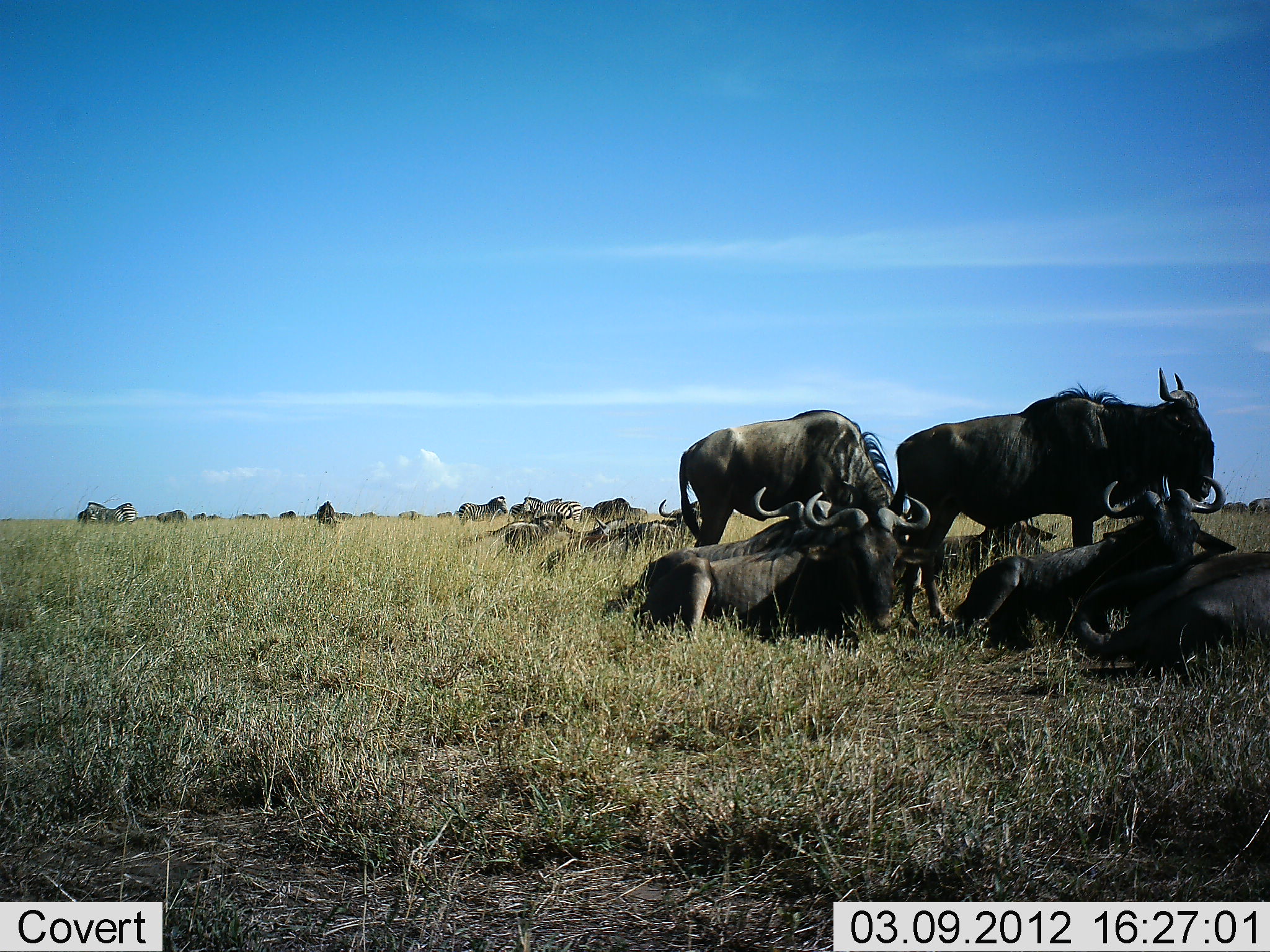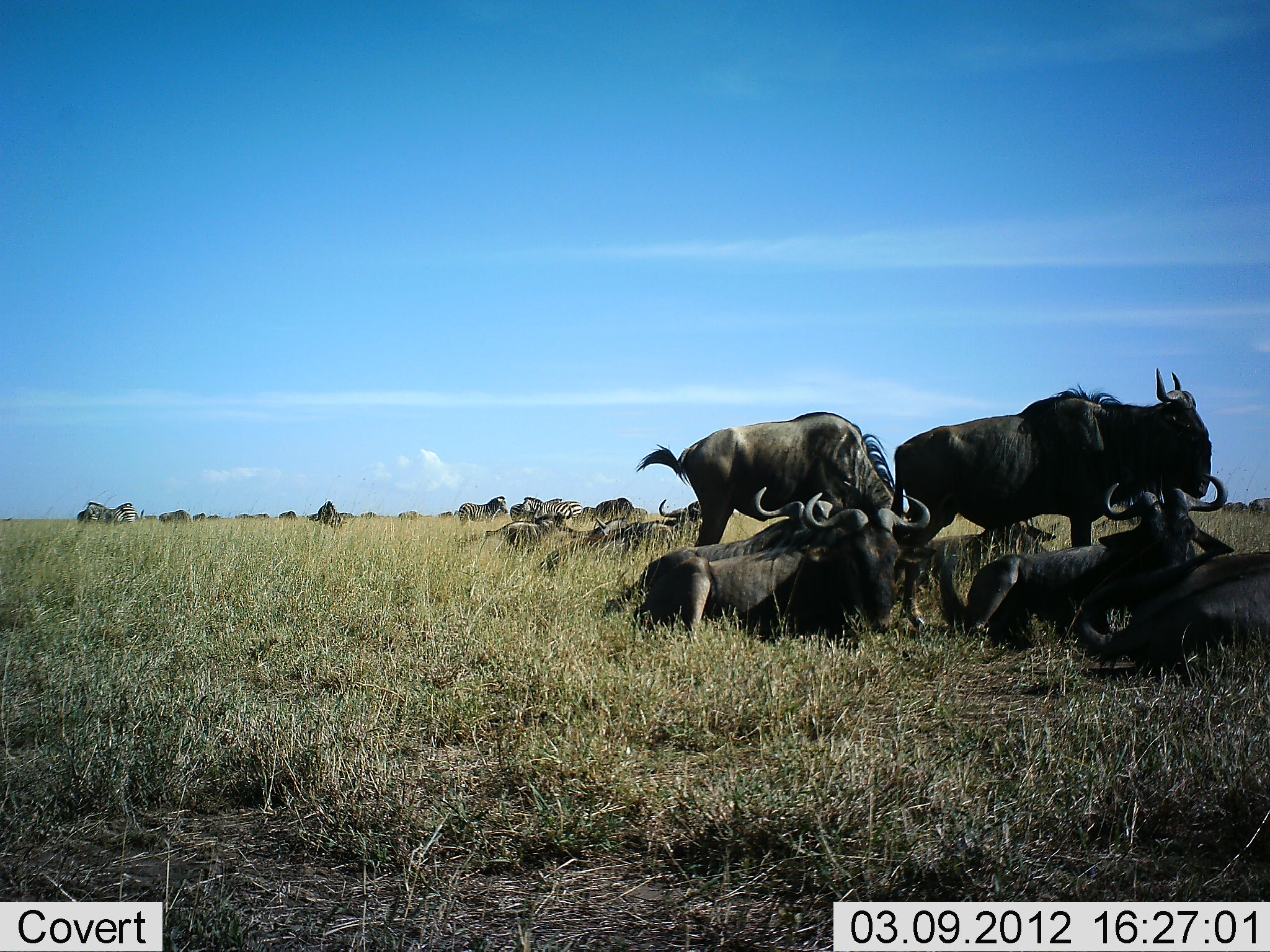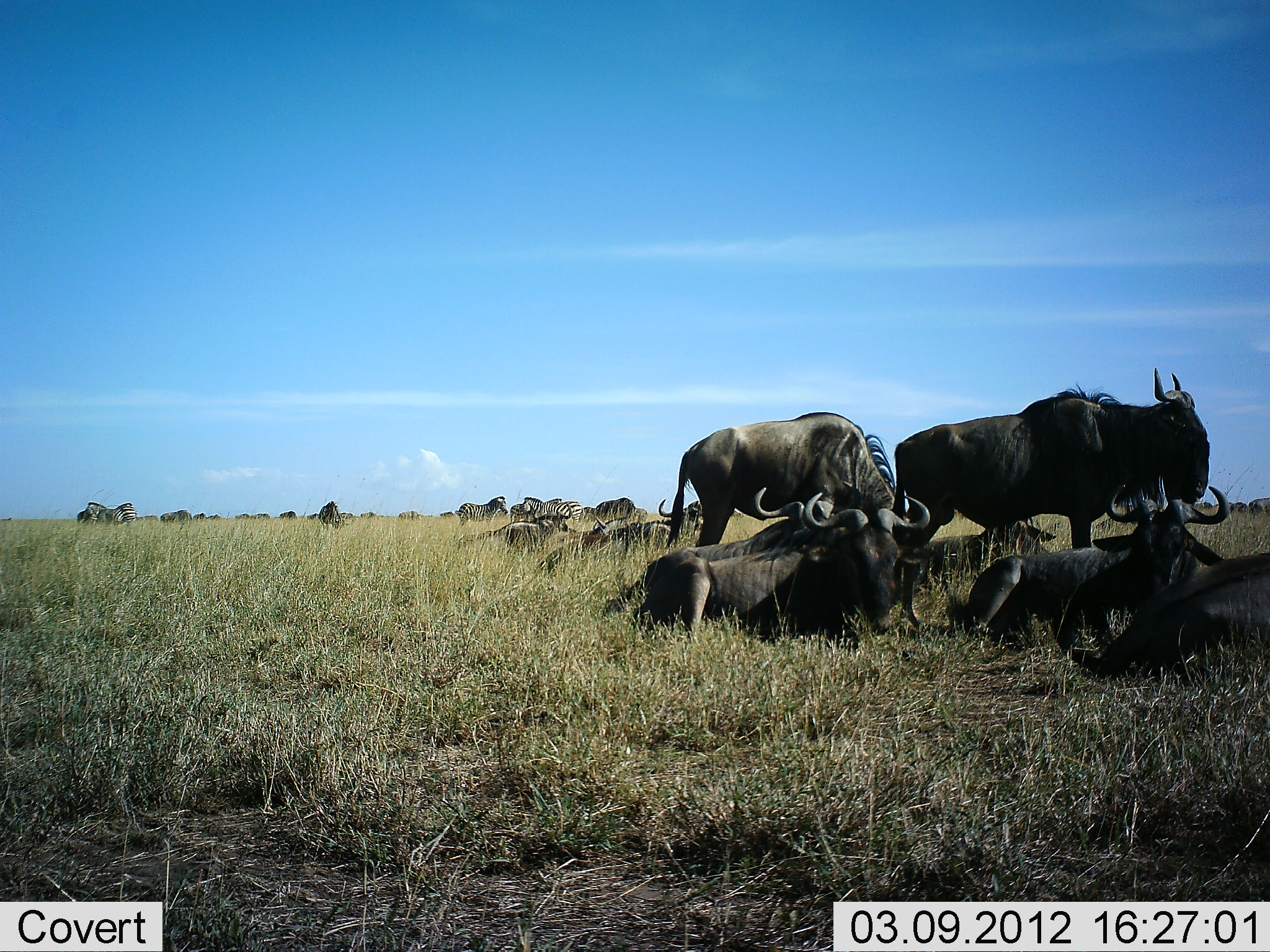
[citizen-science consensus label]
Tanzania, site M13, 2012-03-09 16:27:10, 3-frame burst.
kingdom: Animalia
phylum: Chordata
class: Mammalia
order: Artiodactyla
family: Bovidae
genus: Connochaetes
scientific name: Connochaetes taurinus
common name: blue wildebeest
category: wildebeest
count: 11-50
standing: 73%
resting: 96%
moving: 8%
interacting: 4%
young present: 0%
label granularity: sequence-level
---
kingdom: Animalia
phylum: Chordata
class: Mammalia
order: Perissodactyla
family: Equidae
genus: Equus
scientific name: Equus quagga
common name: plains zebra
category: zebra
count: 5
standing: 89%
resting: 17%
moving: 0%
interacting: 0%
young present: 0%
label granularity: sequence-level